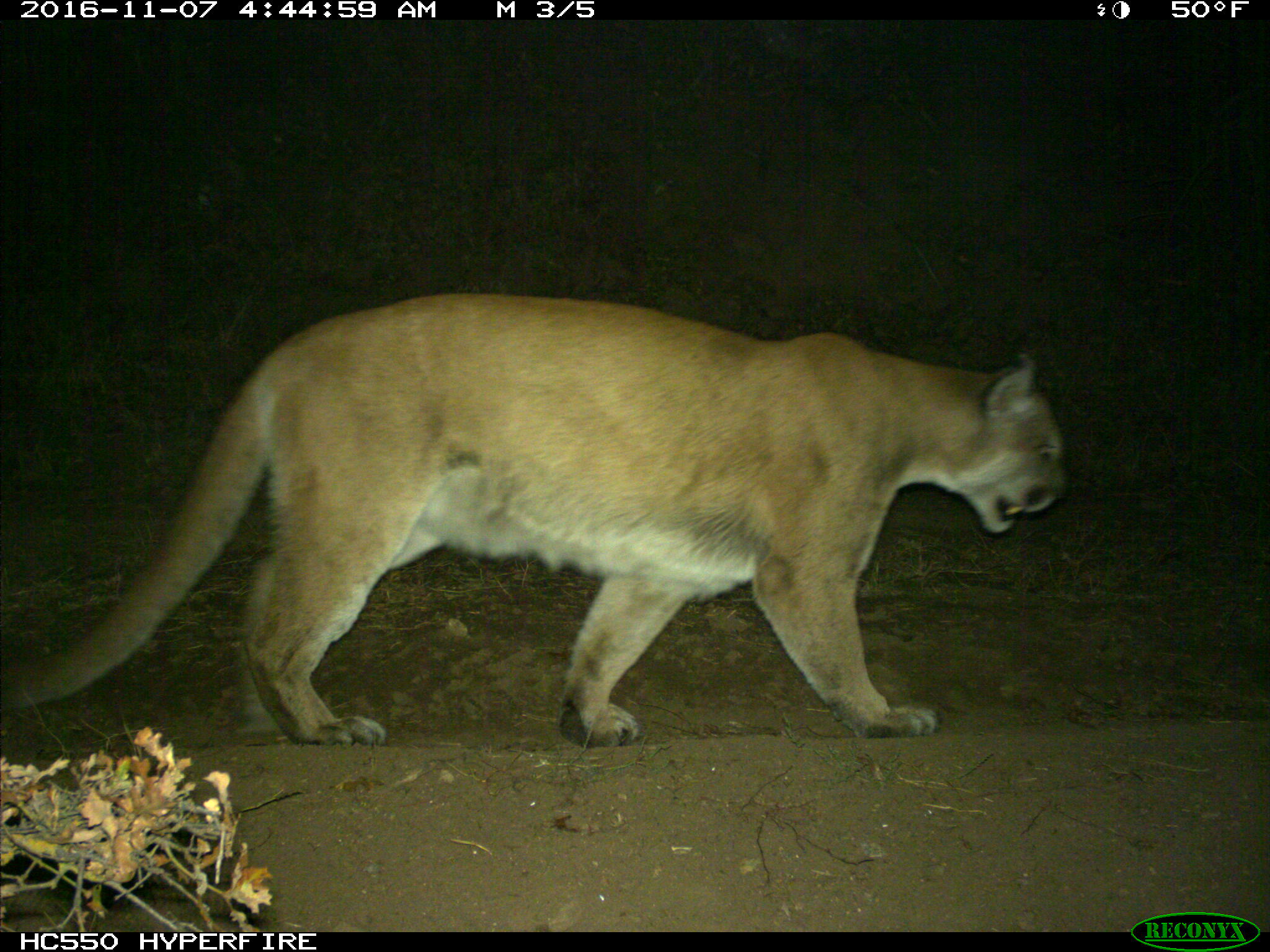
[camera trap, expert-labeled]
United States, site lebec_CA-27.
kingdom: Animalia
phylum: Chordata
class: Mammalia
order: Carnivora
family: Felidae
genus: Puma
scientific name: Puma concolor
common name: mountain lion